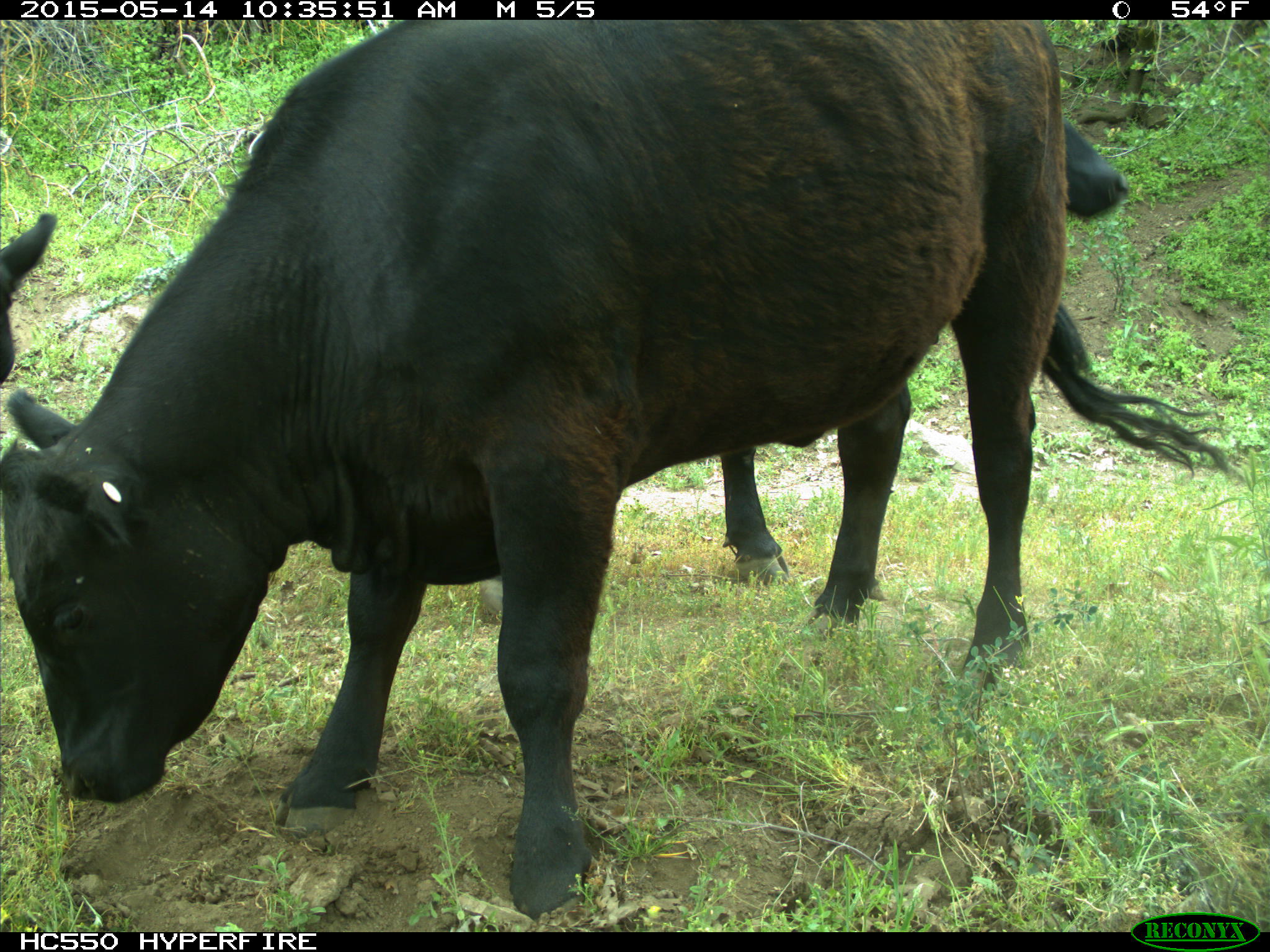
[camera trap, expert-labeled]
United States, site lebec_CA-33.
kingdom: Animalia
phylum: Chordata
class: Mammalia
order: Artiodactyla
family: Bovidae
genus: Bos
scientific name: Bos taurus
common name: domestic cow